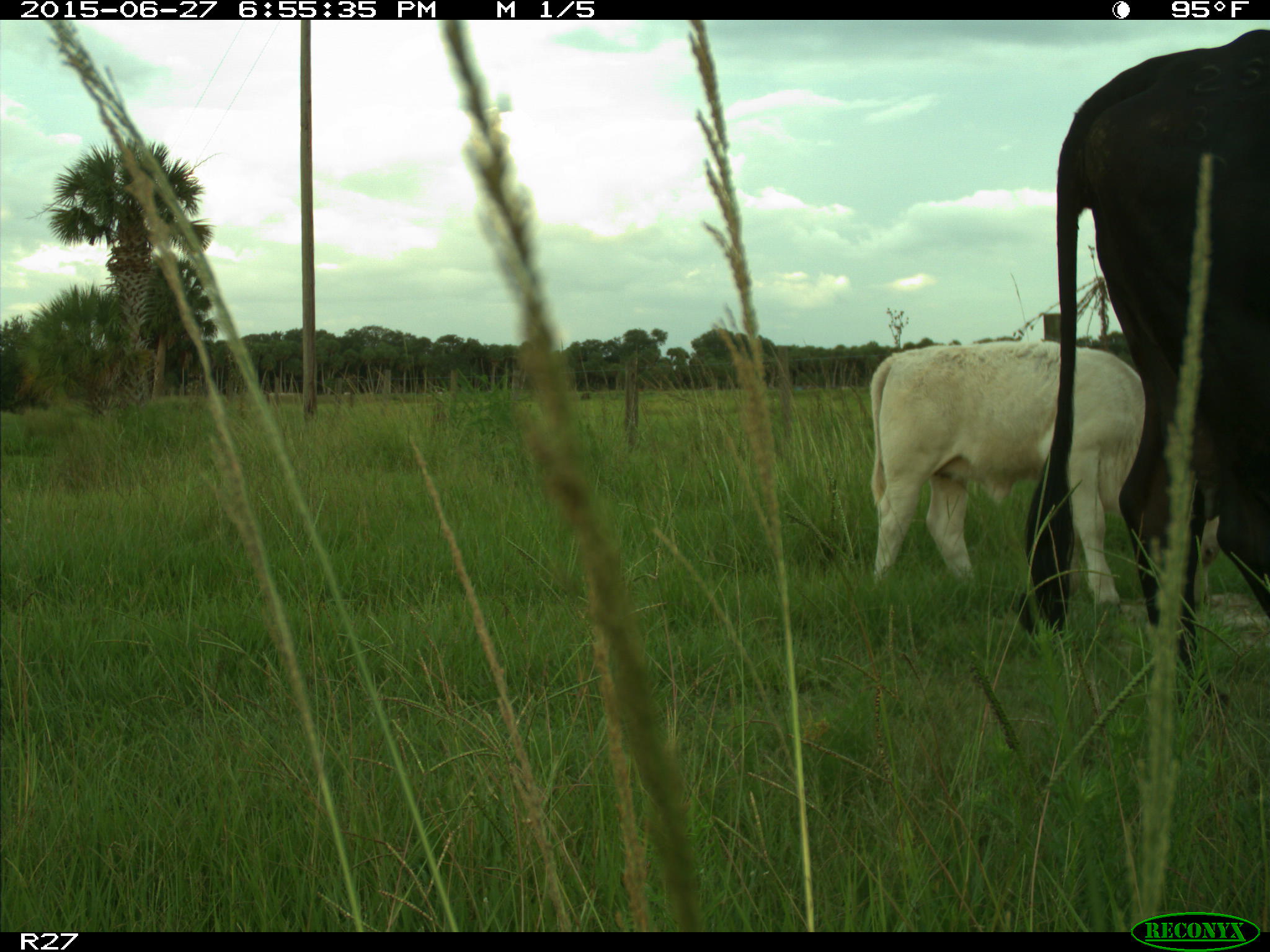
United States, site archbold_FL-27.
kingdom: Animalia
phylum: Chordata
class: Mammalia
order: Artiodactyla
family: Bovidae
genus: Bos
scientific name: Bos taurus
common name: domestic cow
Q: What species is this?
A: Bos taurus (domestic cow).